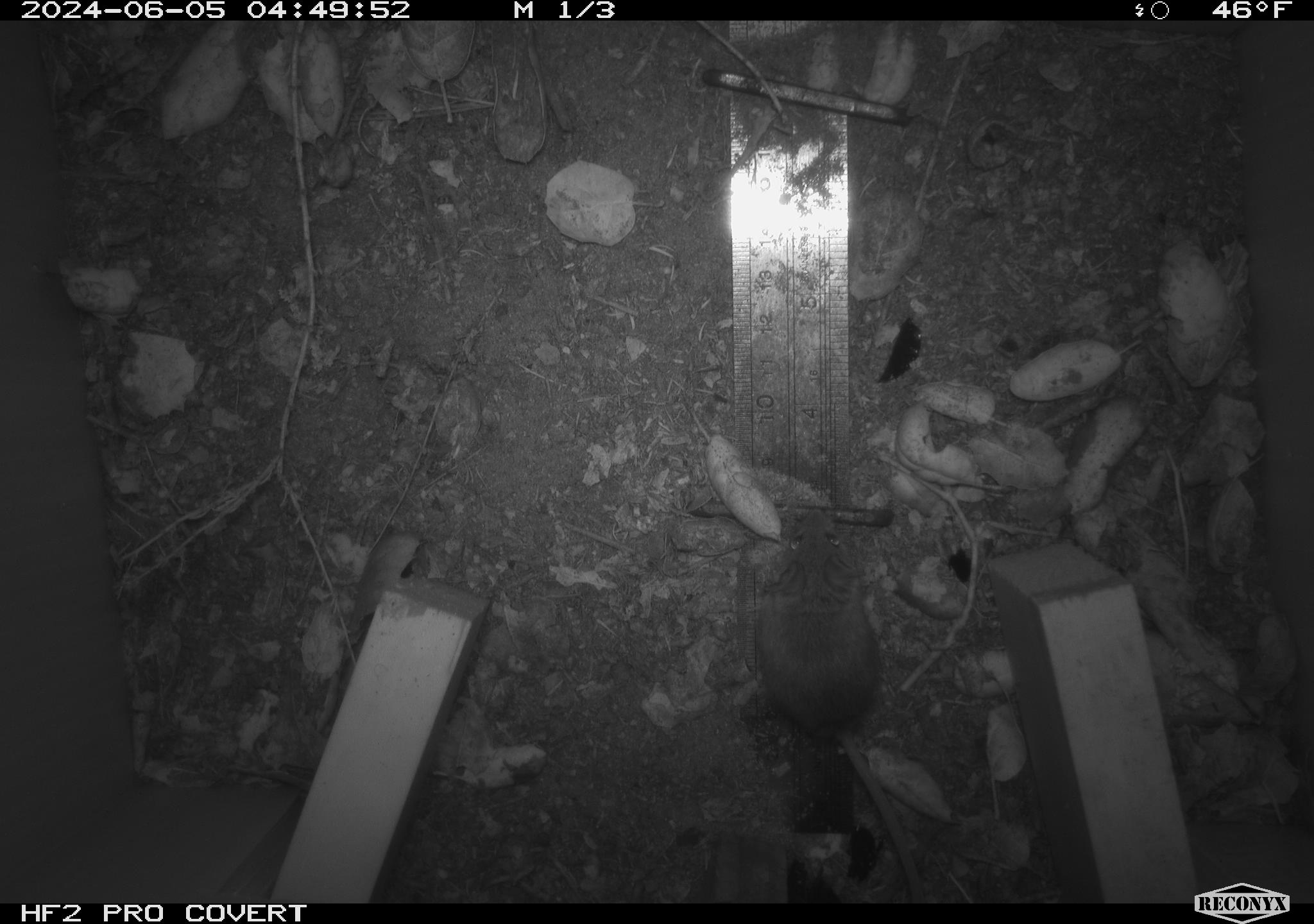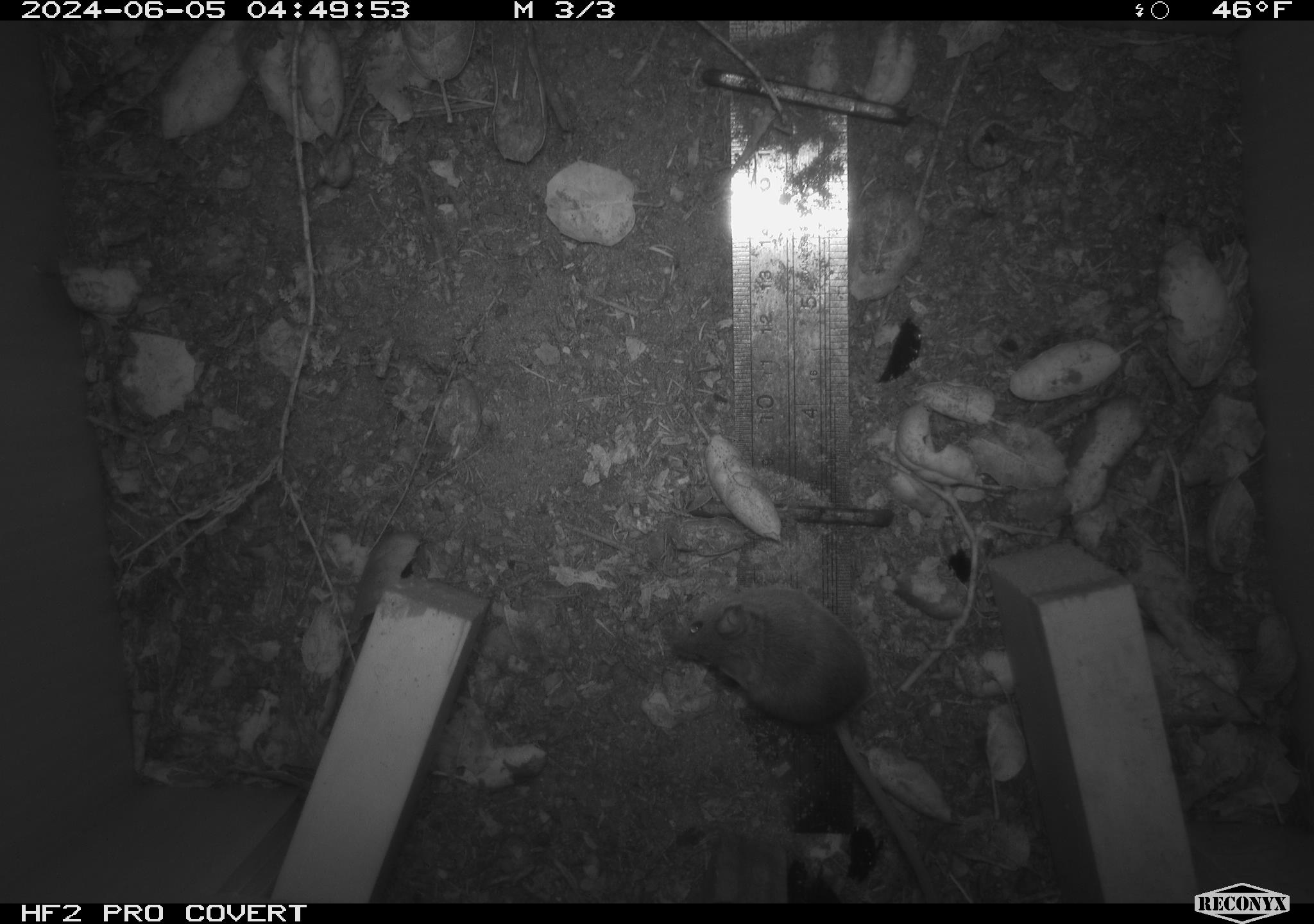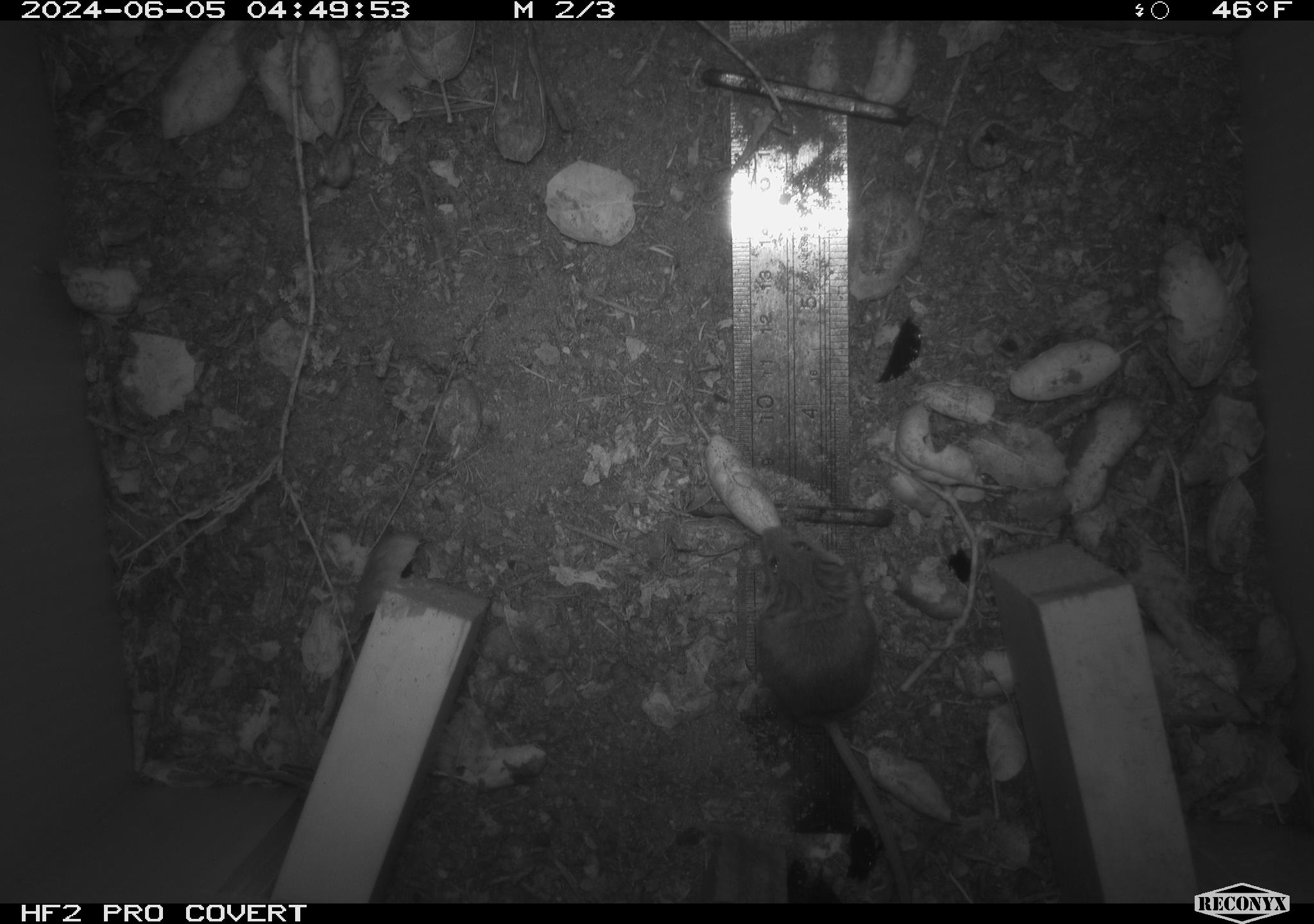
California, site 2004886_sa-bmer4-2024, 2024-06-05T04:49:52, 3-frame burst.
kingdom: Animalia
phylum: Chordata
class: Mammalia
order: Rodentia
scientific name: Rodentia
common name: woodrat or rat or mouse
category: woodrat or rat or mouse species